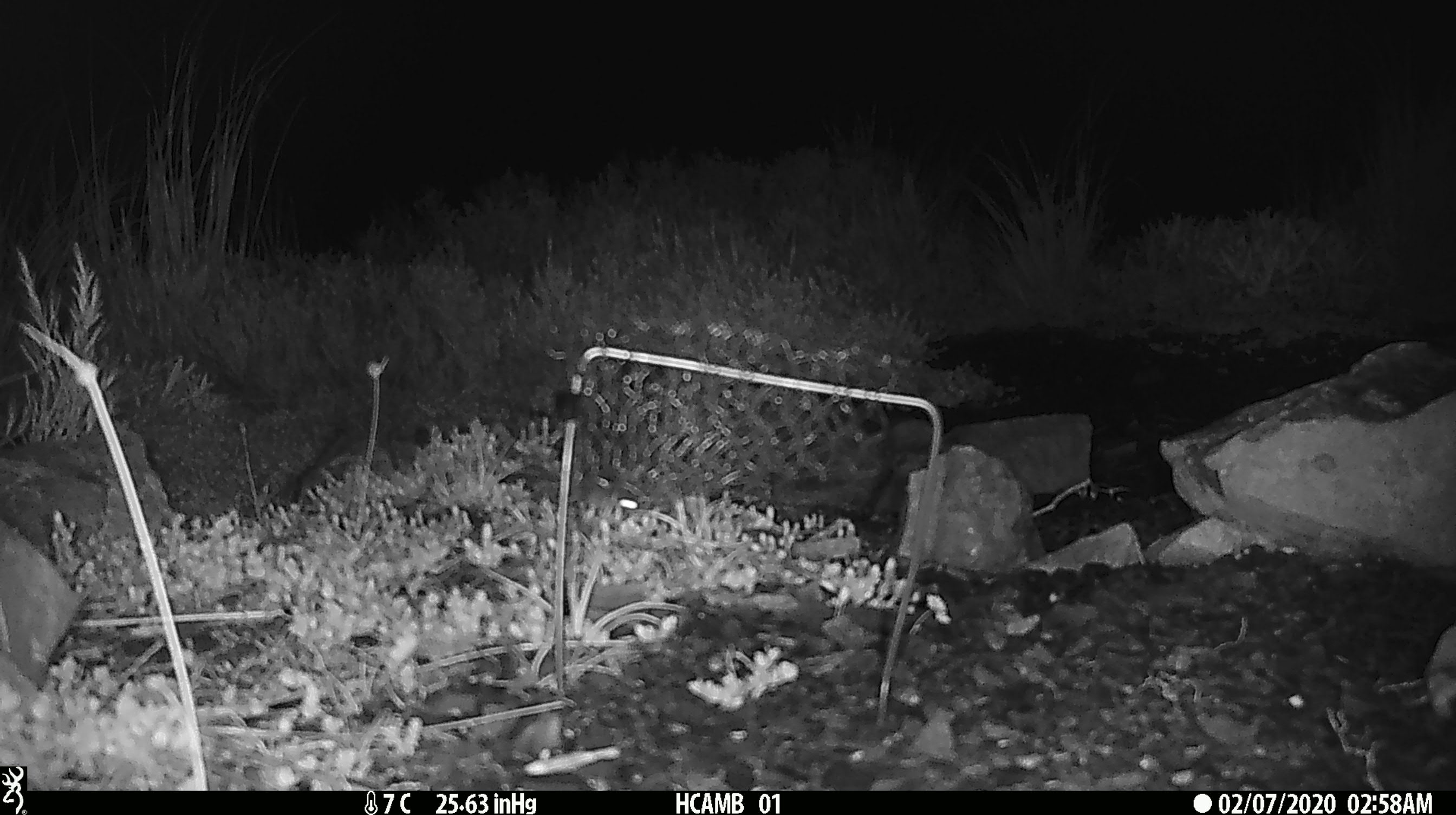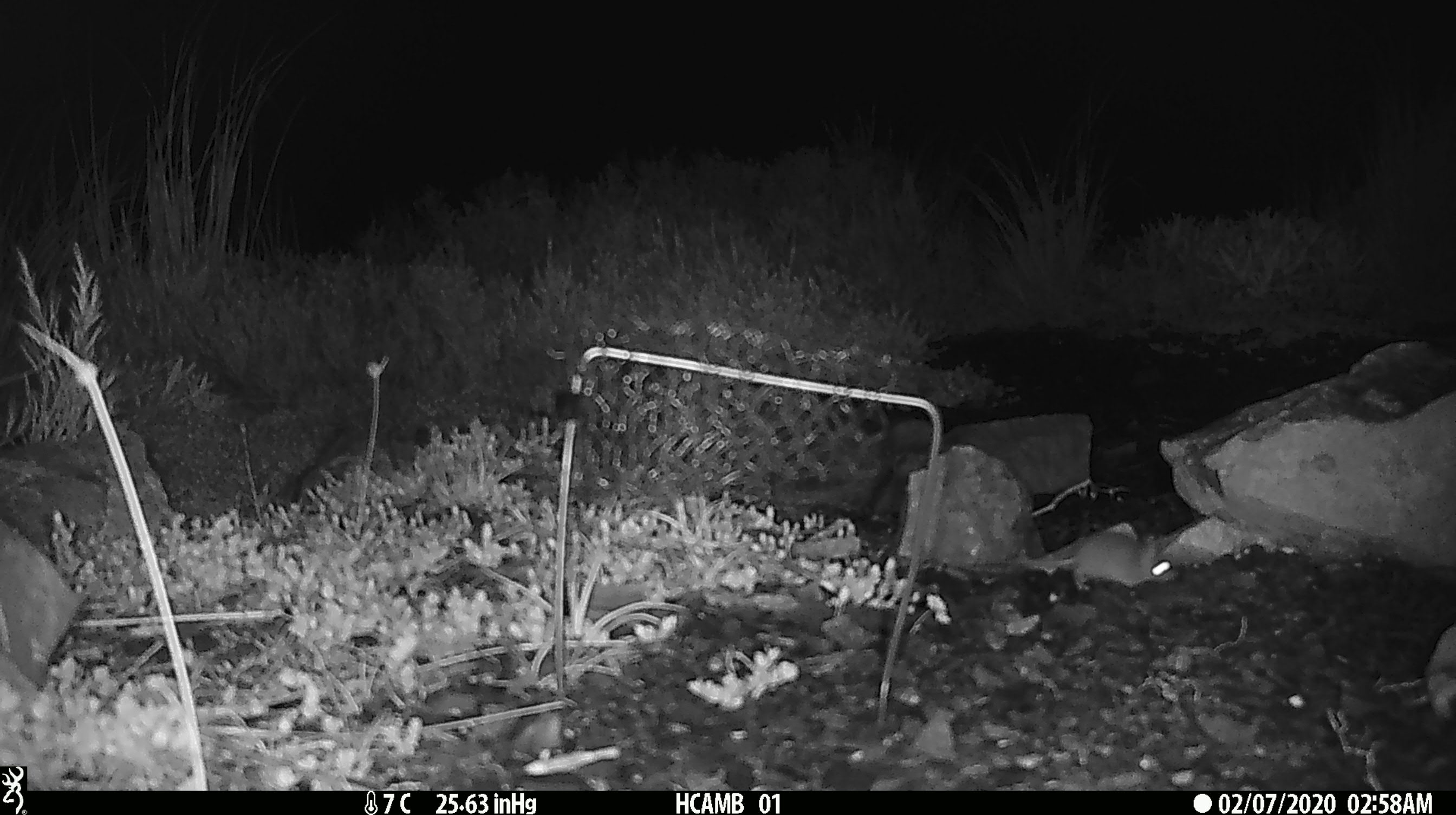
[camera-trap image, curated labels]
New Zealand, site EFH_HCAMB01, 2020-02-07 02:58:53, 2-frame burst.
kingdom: Animalia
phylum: Chordata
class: Mammalia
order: Rodentia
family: Muridae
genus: Mus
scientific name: Mus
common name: mouse